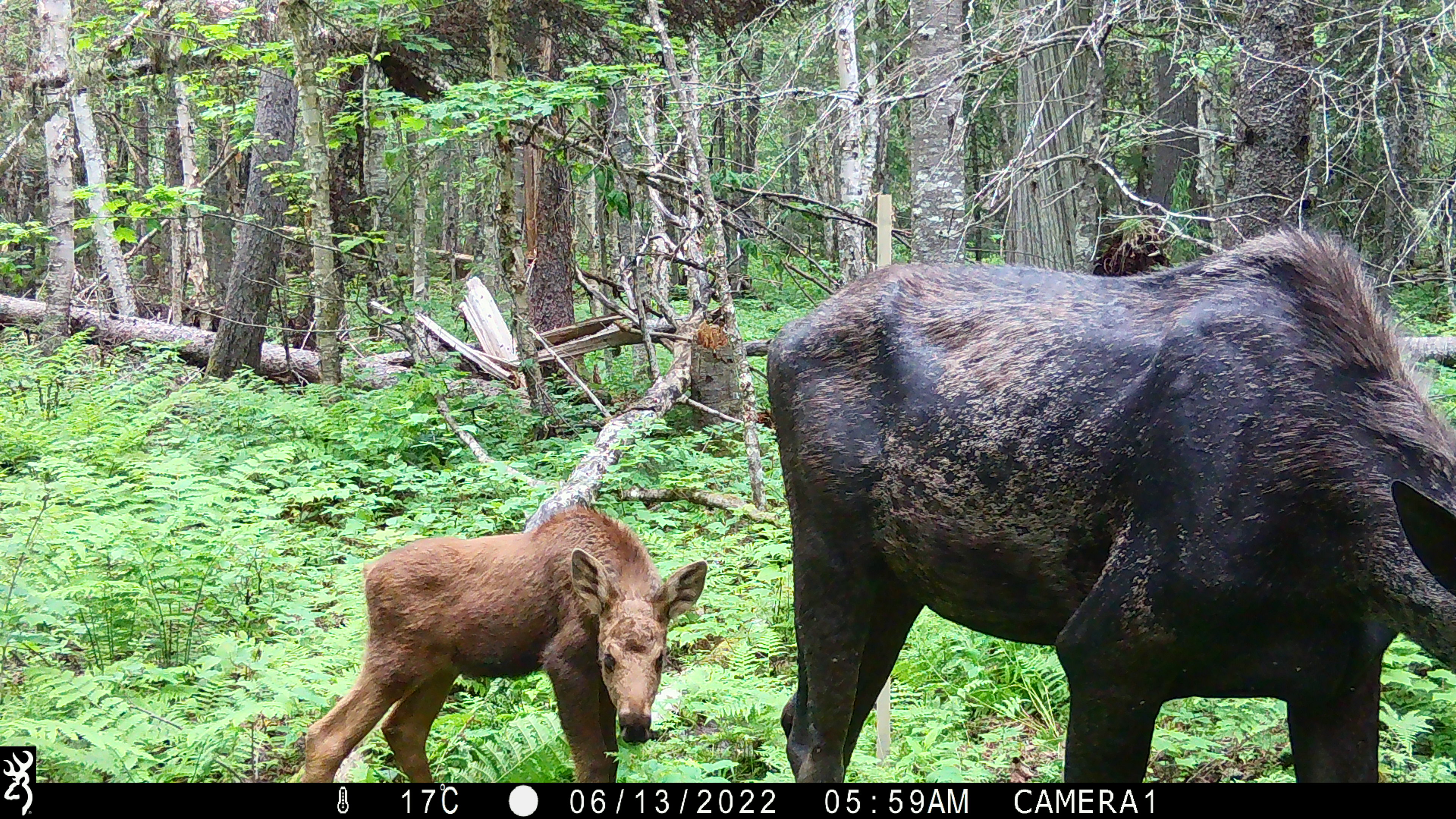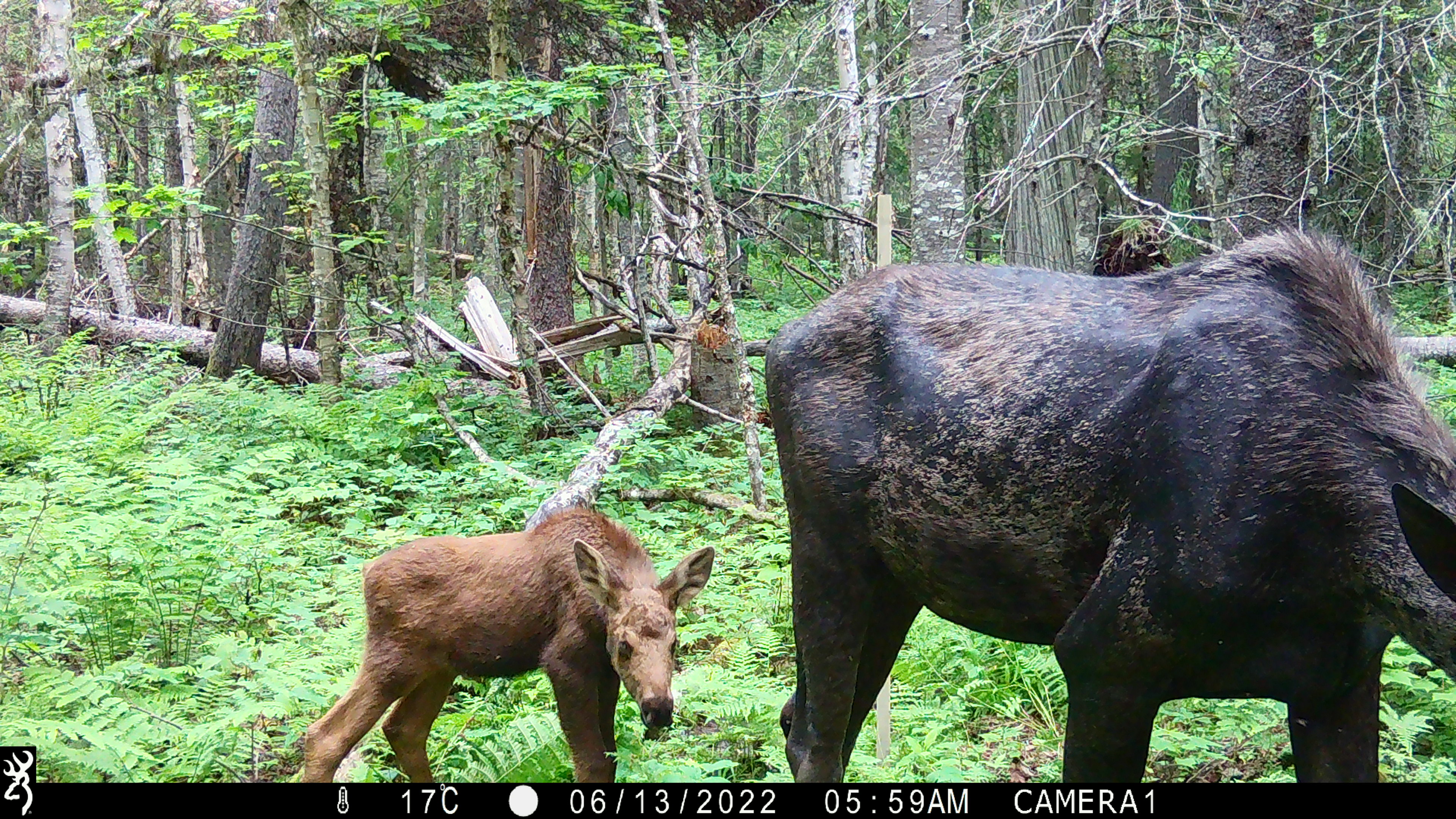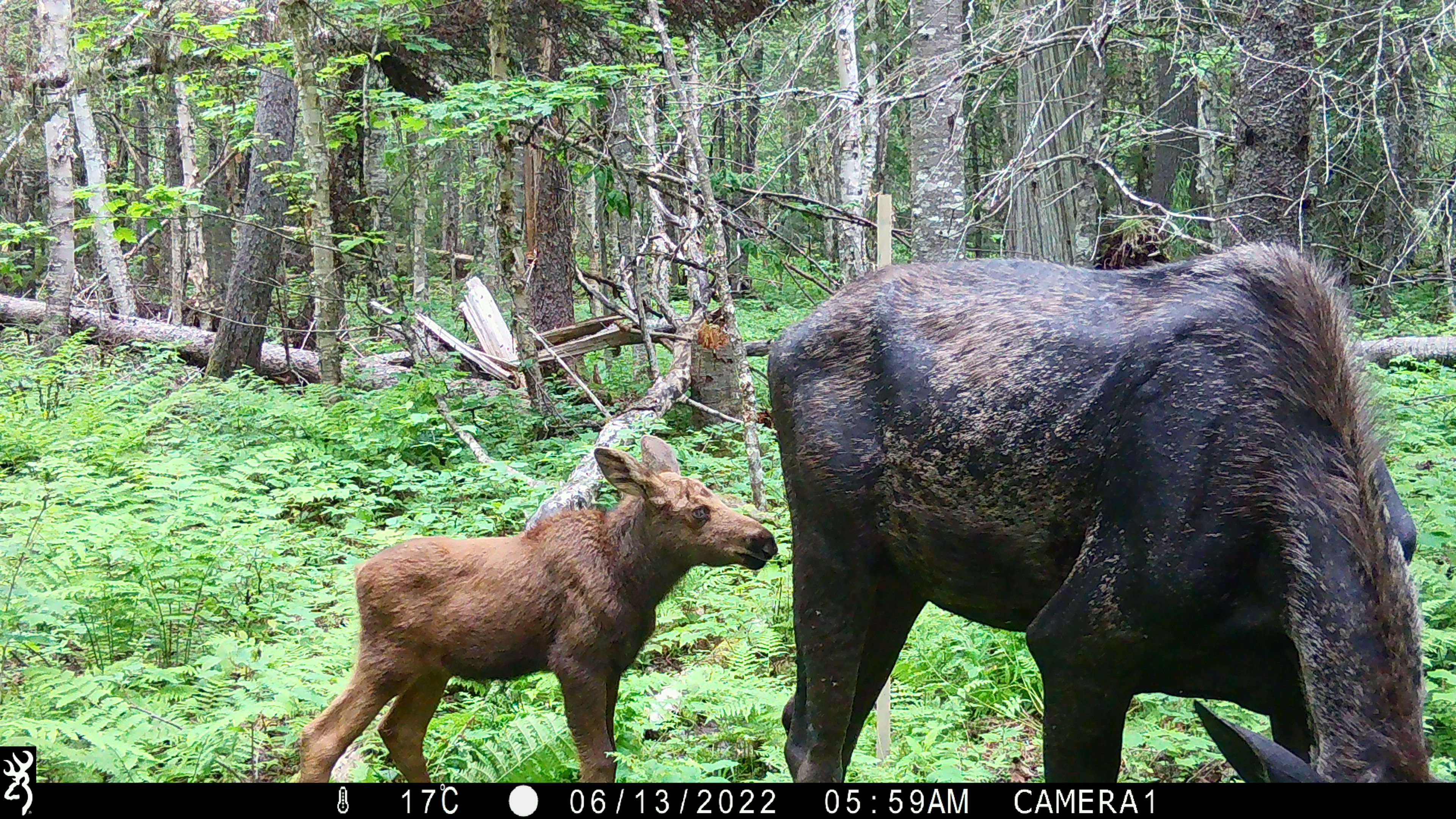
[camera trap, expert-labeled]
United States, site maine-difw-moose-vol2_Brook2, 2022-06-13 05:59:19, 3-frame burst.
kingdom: Animalia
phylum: Chordata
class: Mammalia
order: Artiodactyla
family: Cervidae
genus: Alces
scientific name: Alces alces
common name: moose